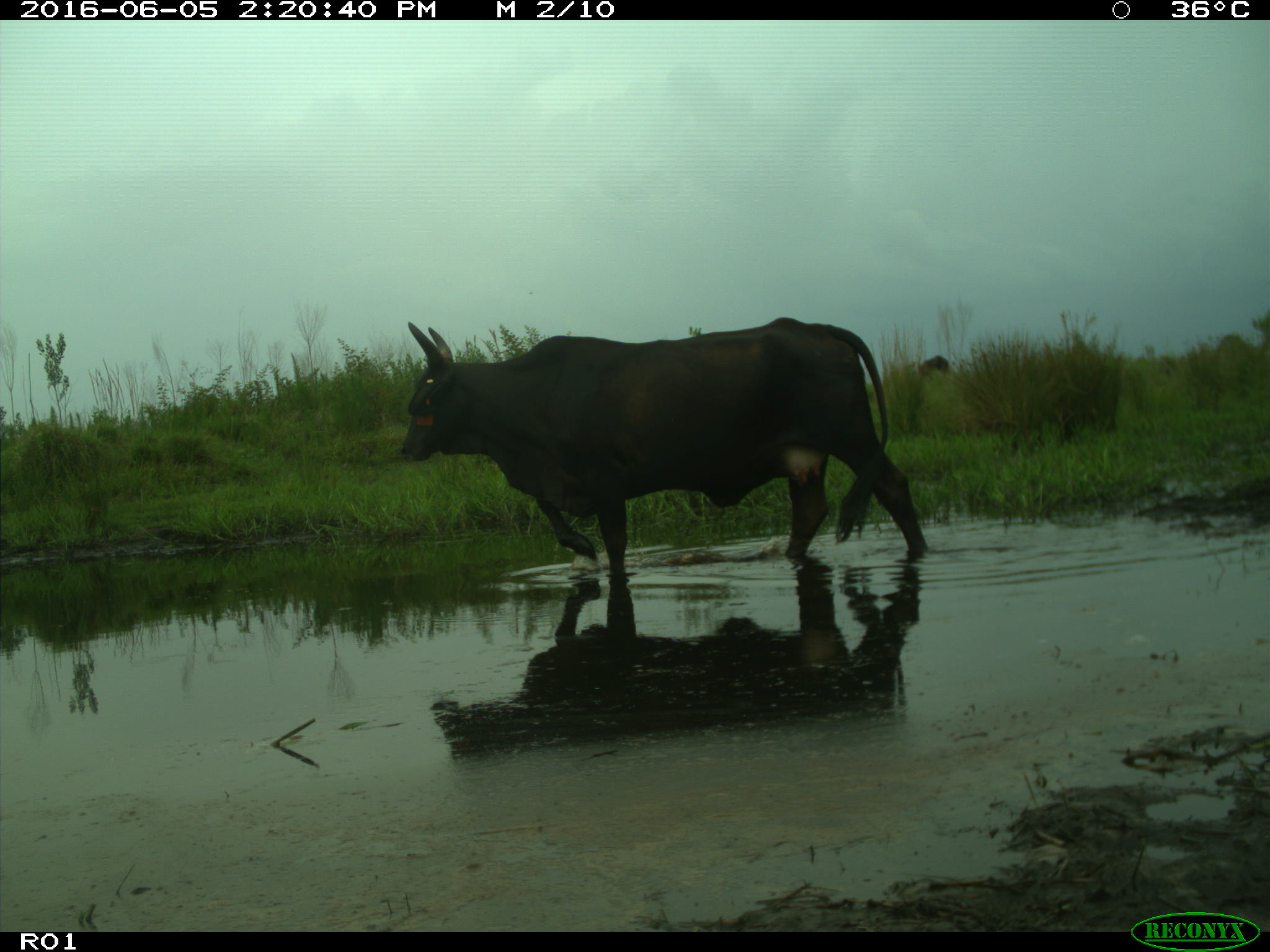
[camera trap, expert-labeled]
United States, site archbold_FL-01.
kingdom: Animalia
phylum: Chordata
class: Mammalia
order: Artiodactyla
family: Bovidae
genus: Bos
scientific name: Bos taurus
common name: domestic cow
Bos taurus (domestic cow).